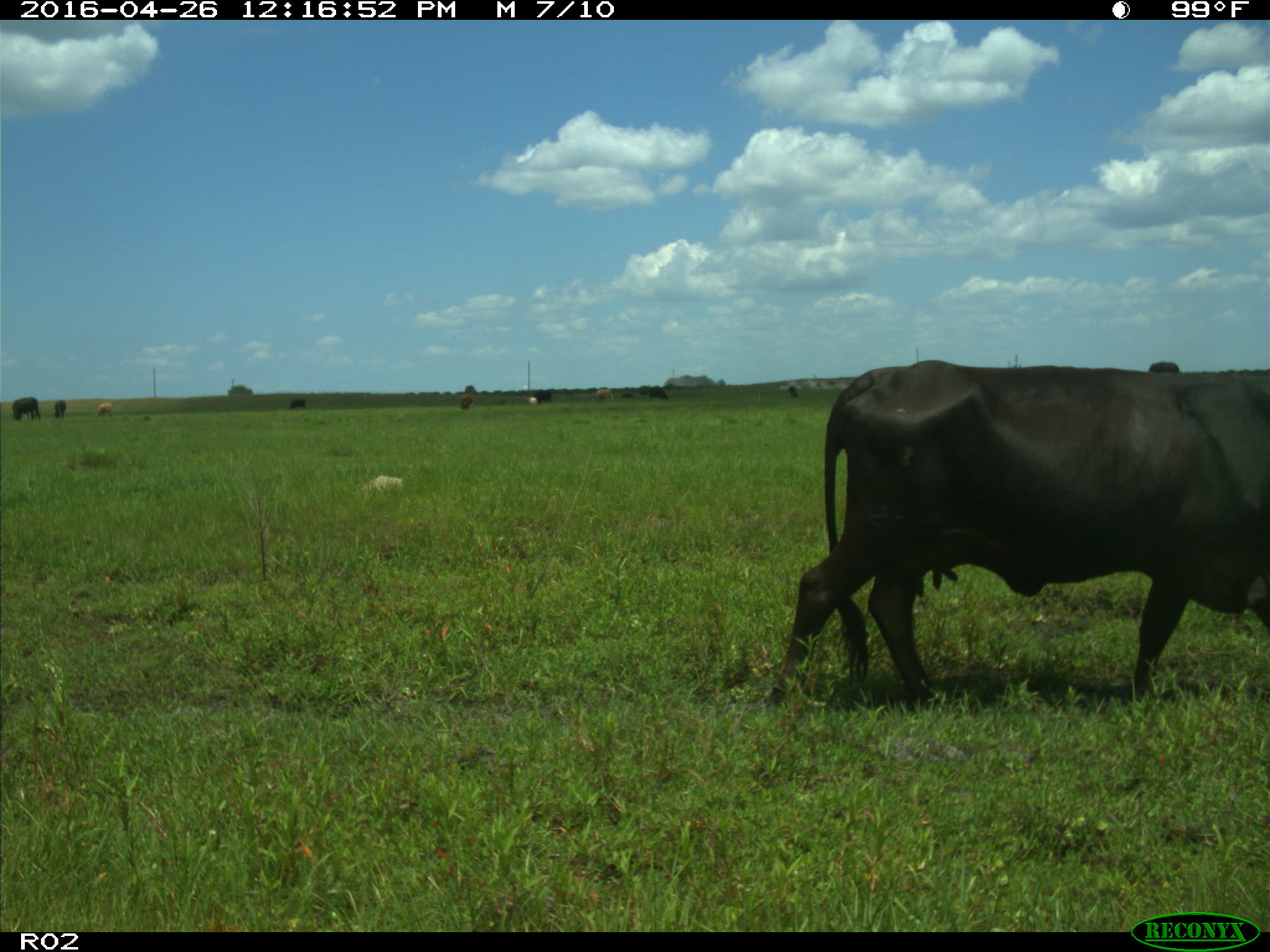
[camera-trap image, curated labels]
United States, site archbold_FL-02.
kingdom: Animalia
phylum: Chordata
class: Mammalia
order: Artiodactyla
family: Bovidae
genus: Bos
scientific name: Bos taurus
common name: domestic cow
Bos taurus (domestic cow).